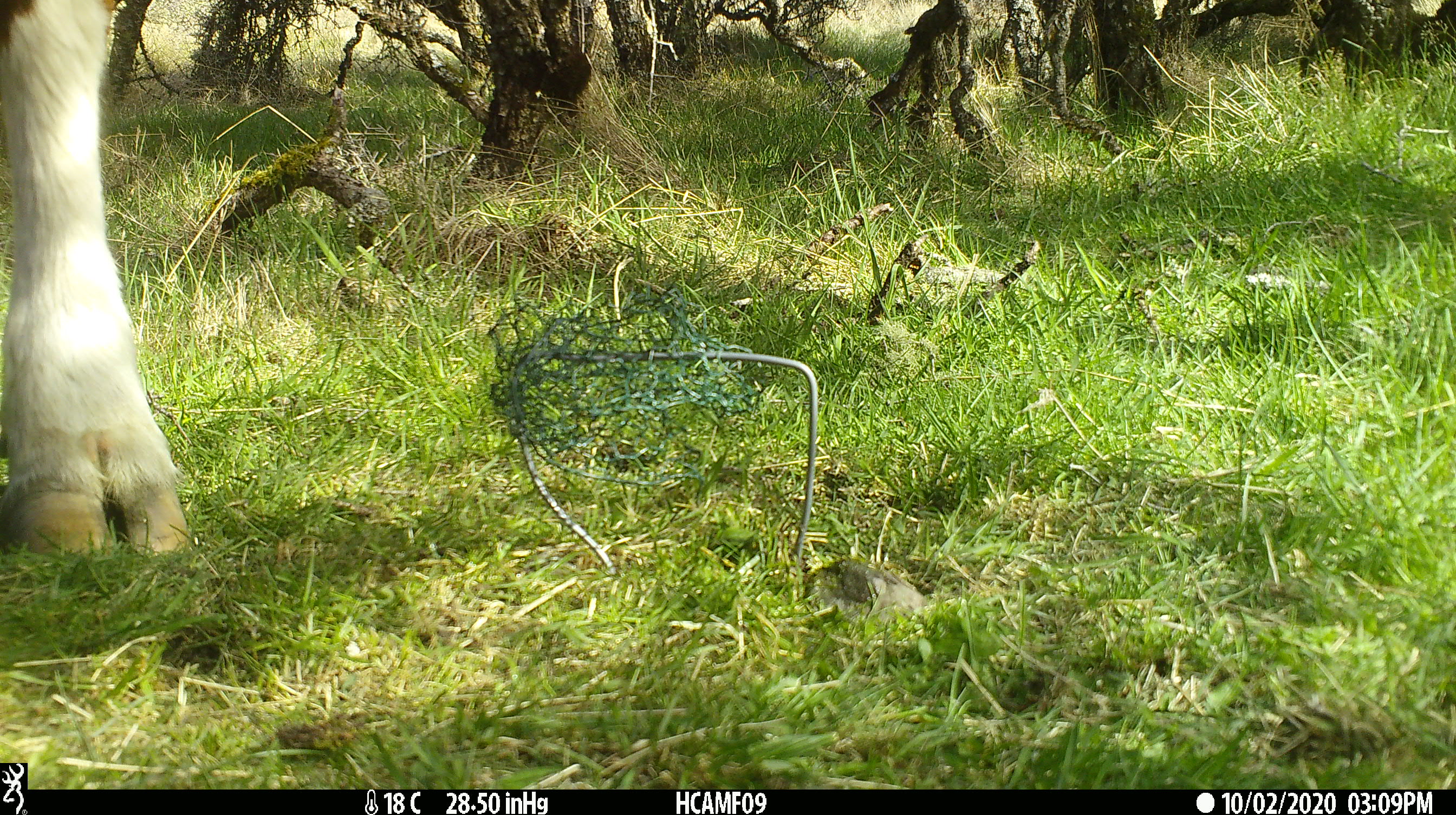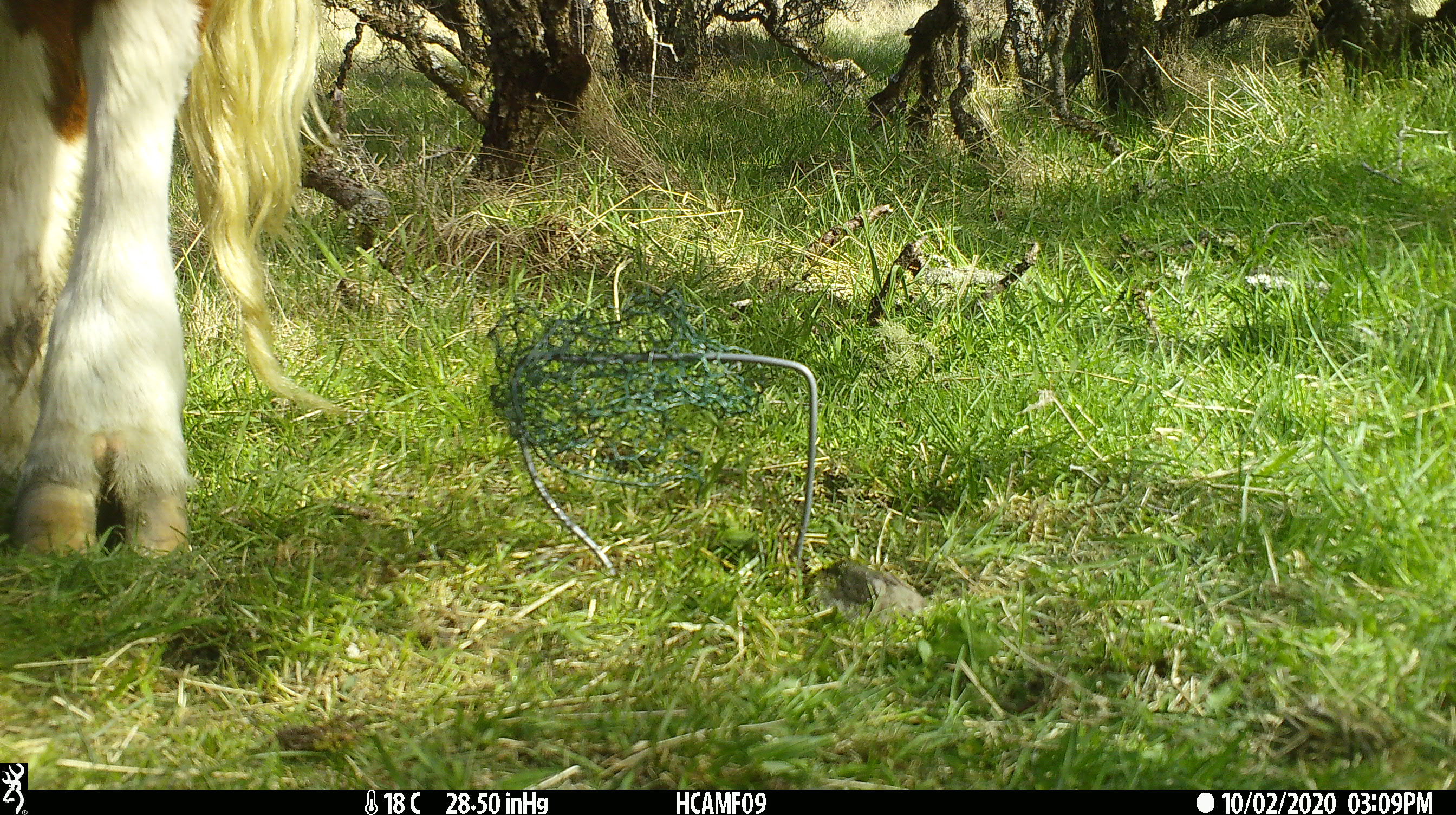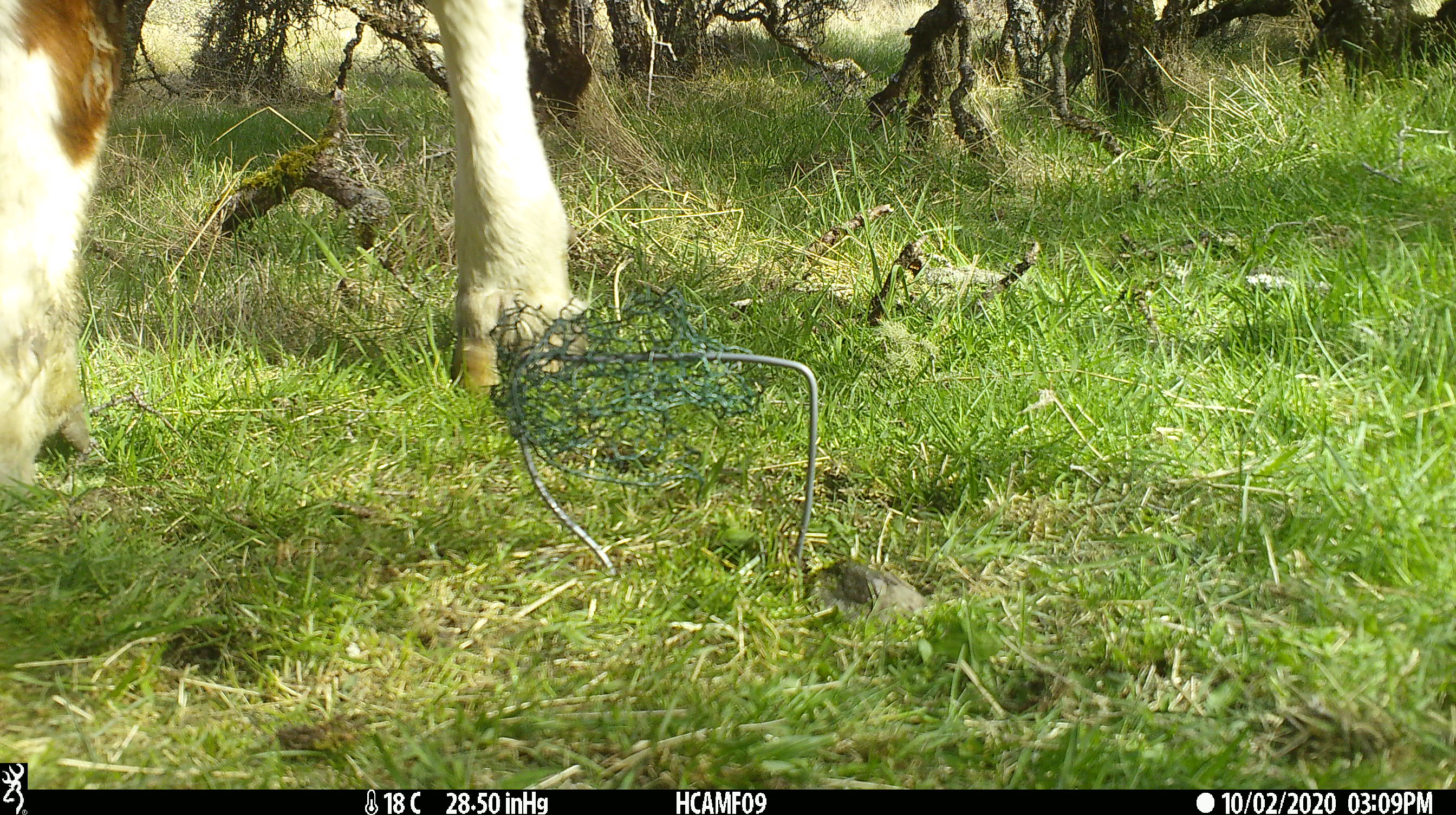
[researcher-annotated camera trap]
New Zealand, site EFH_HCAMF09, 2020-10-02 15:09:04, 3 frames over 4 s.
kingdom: Animalia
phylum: Chordata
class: Mammalia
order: Artiodactyla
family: Bovidae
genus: Bos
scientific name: Bos taurus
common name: domestic cow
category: cow